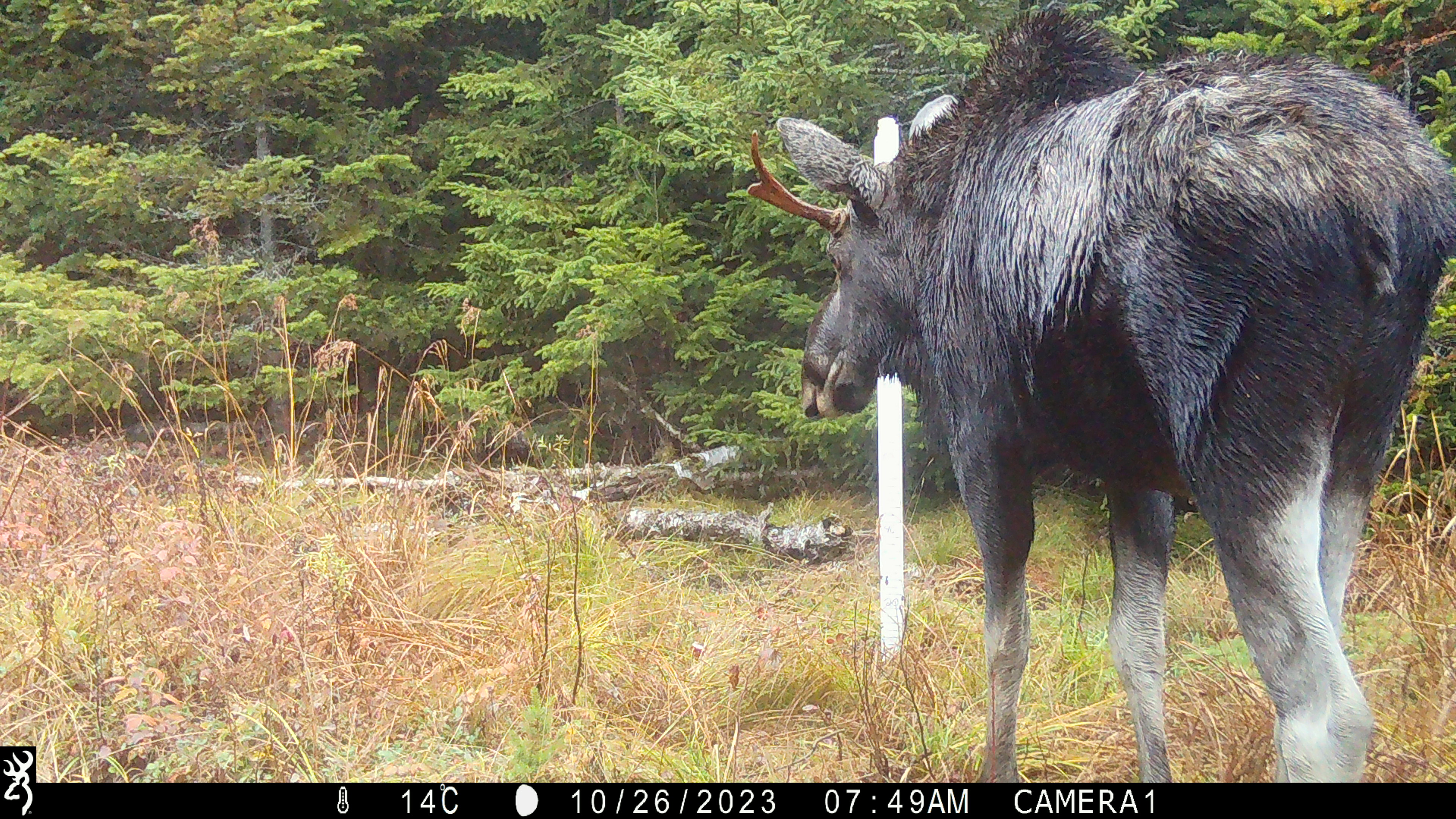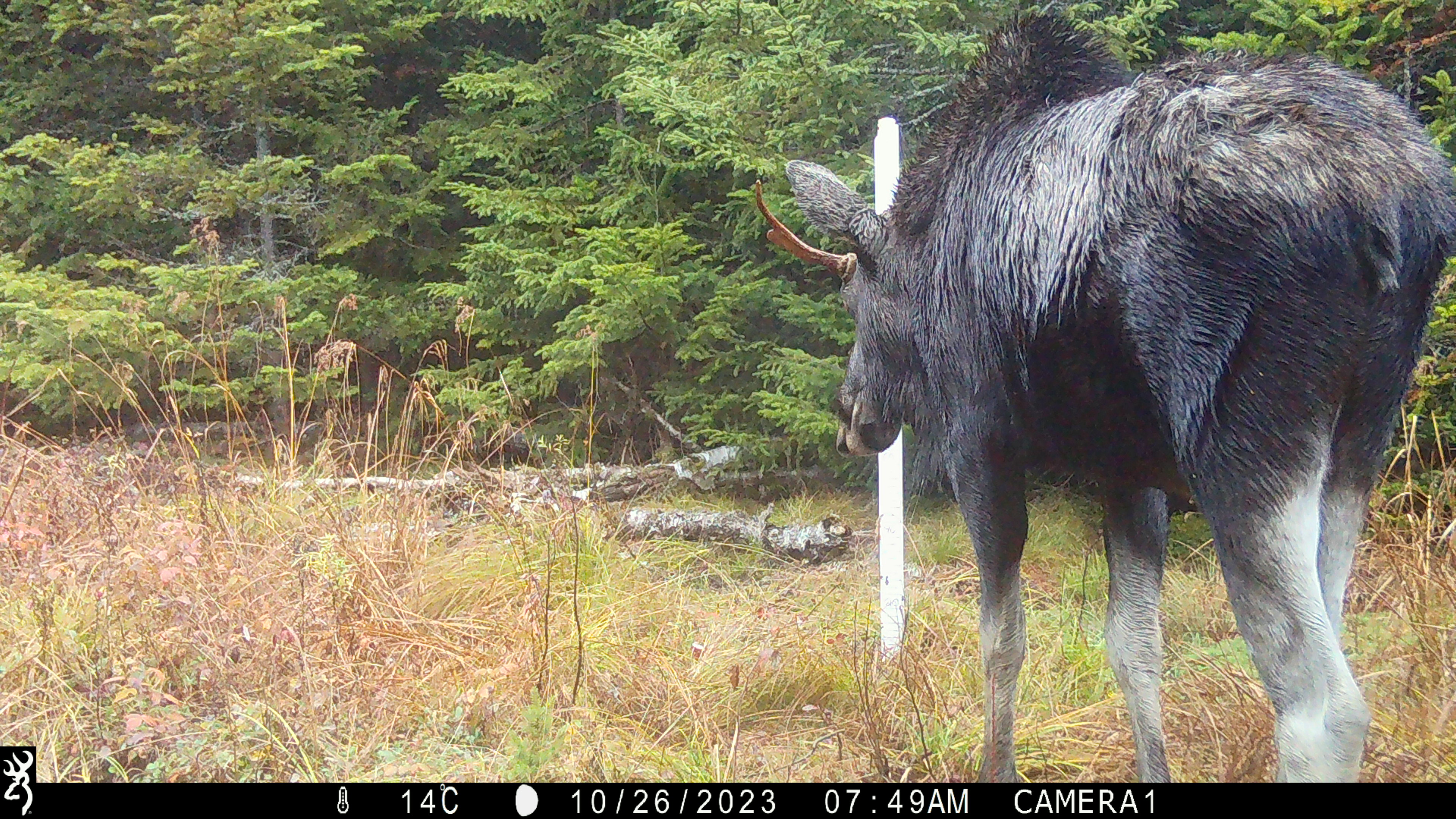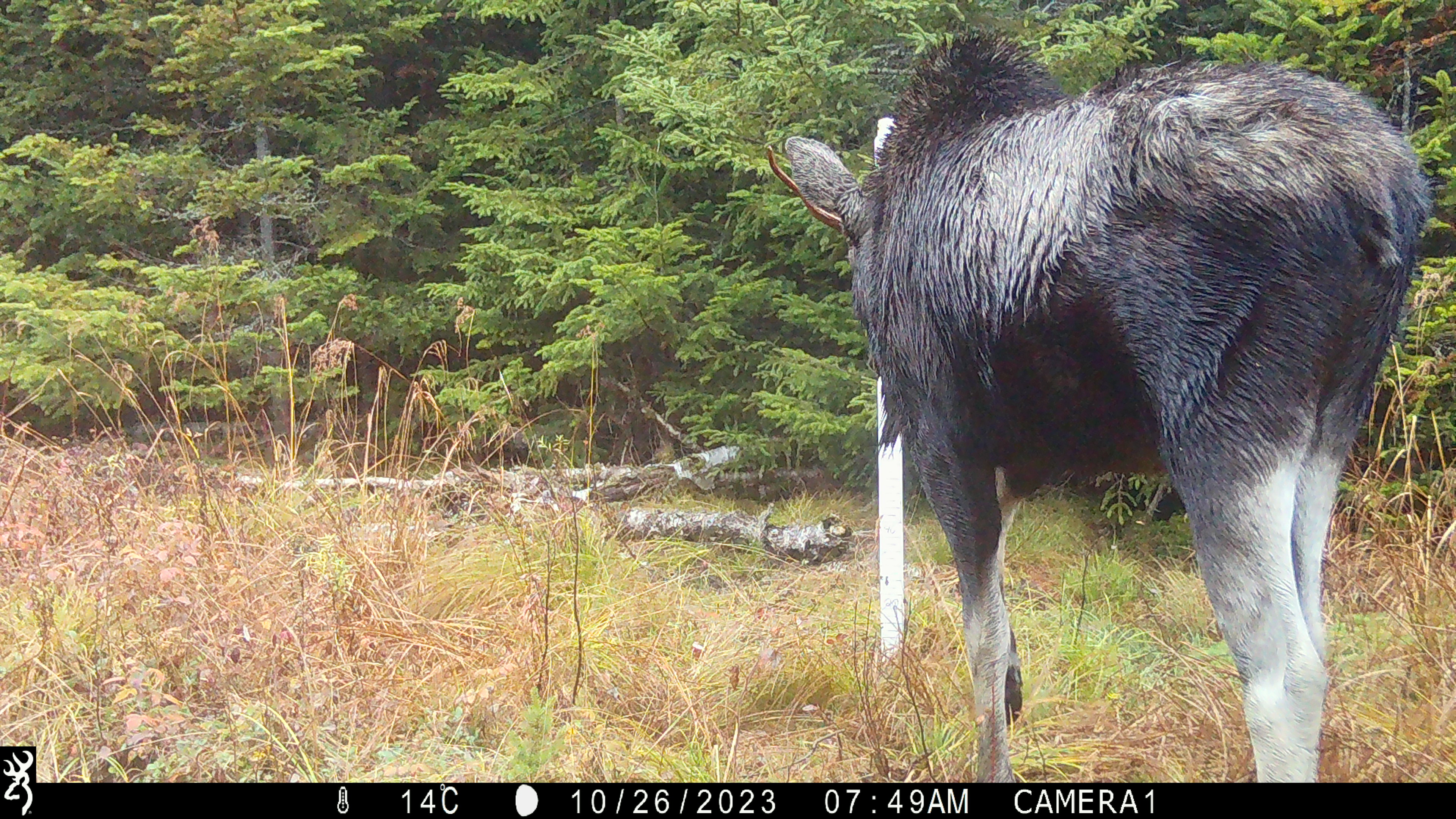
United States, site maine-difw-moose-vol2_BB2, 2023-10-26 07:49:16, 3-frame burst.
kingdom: Animalia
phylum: Chordata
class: Mammalia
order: Artiodactyla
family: Cervidae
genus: Alces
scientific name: Alces alces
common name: moose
Moose (Alces alces).